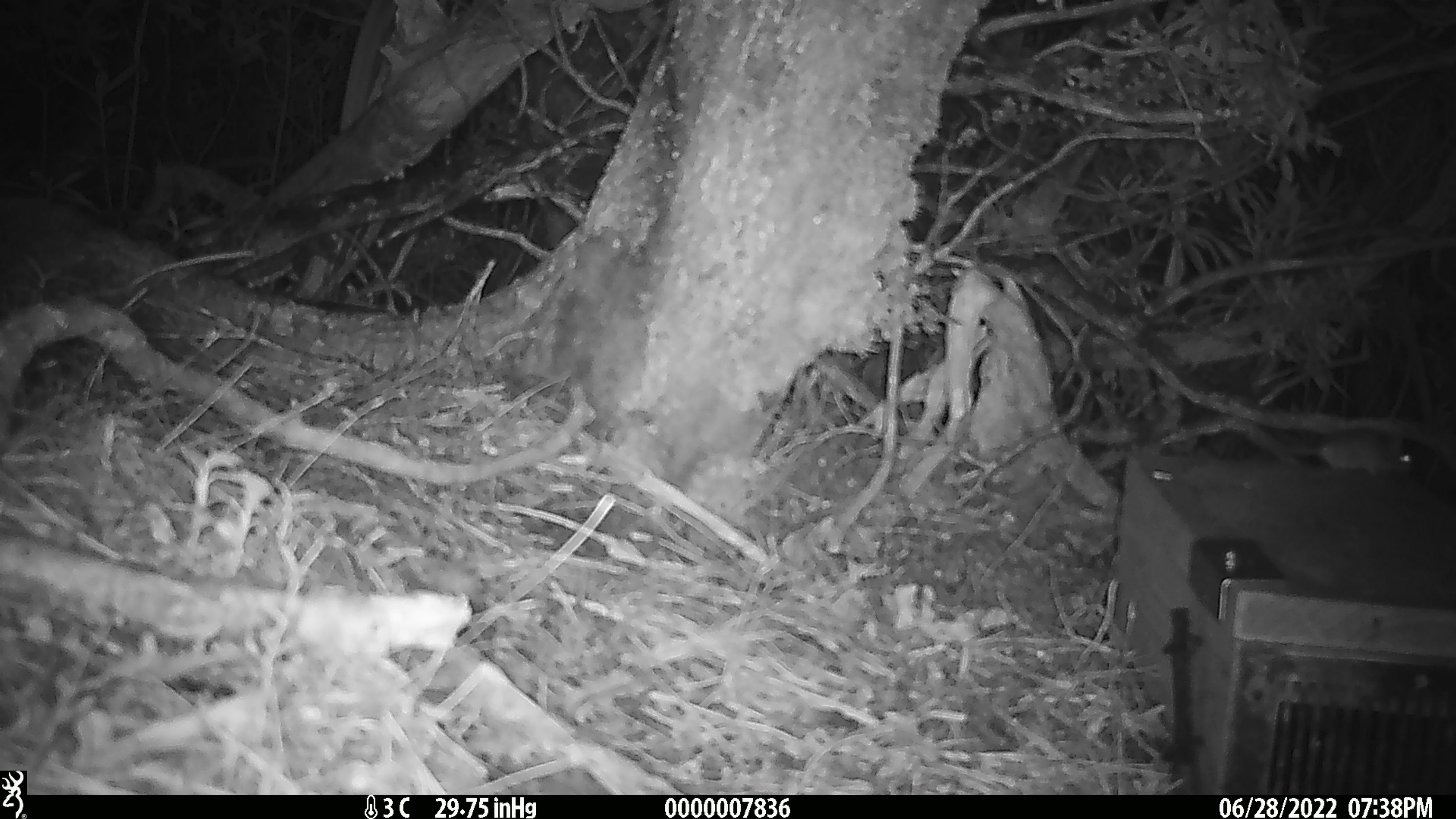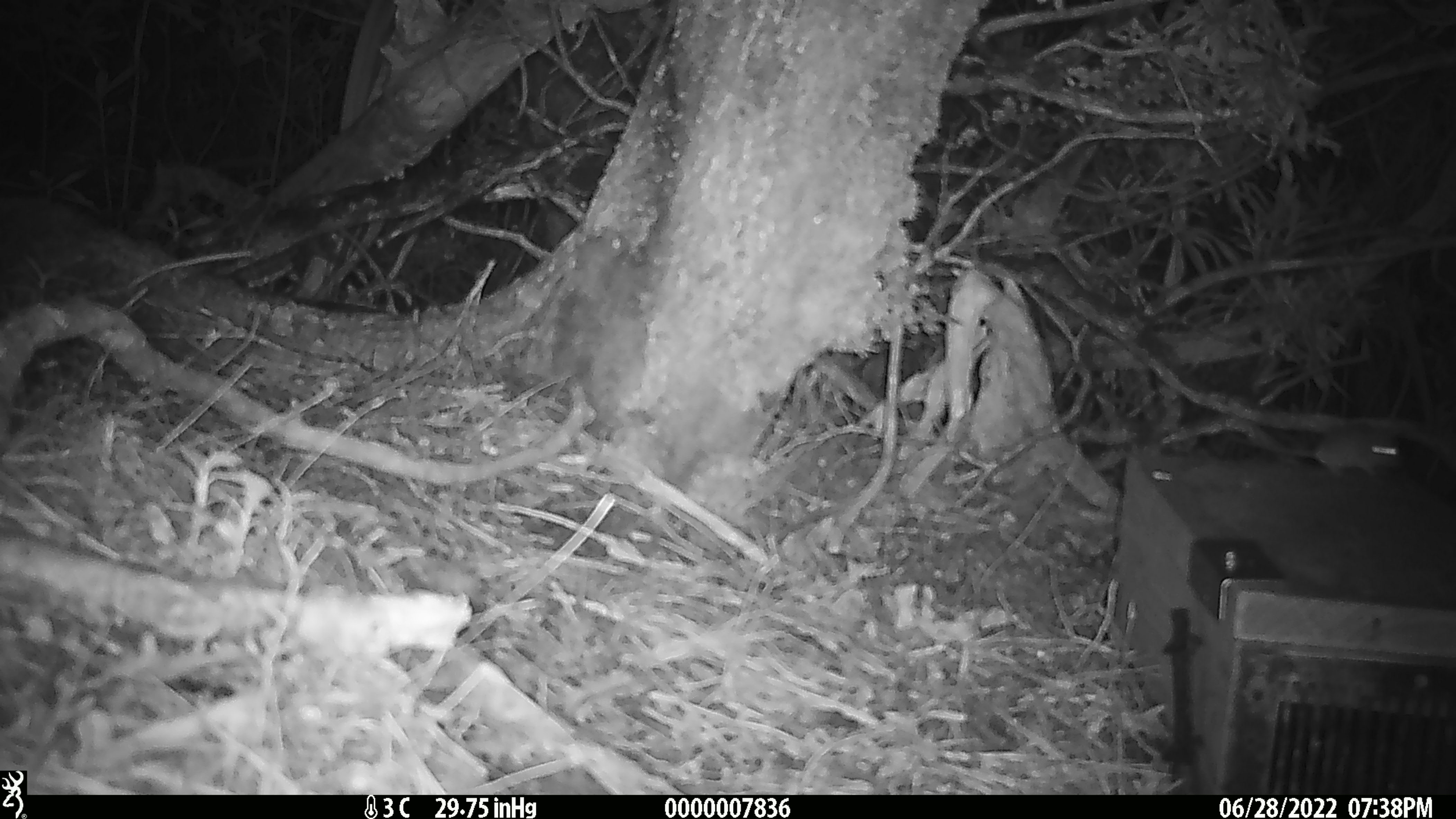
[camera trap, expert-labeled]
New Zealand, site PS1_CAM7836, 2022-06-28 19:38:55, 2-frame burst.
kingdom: Animalia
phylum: Chordata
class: Mammalia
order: Rodentia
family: Muridae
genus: Mus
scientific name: Mus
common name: mouse